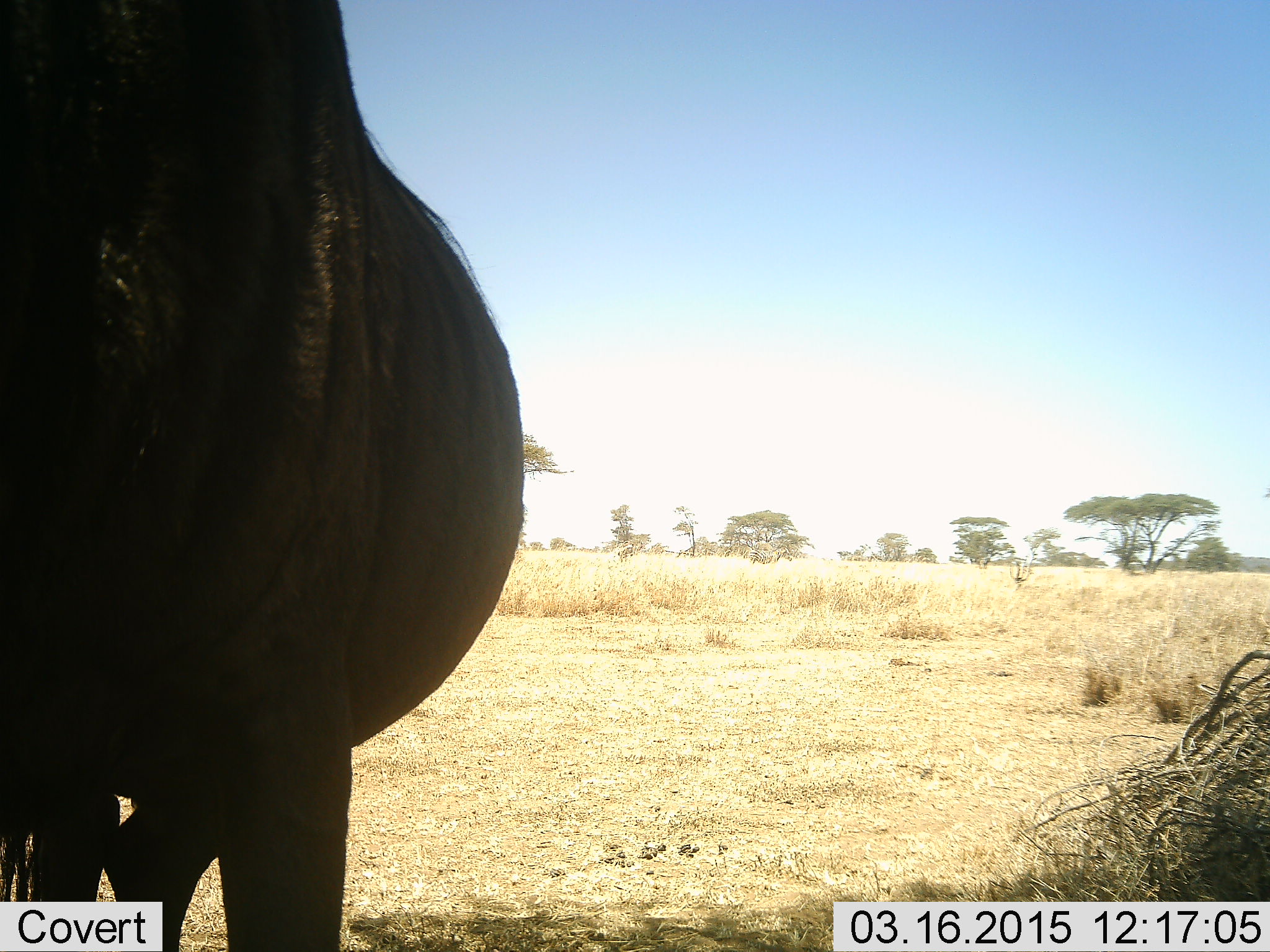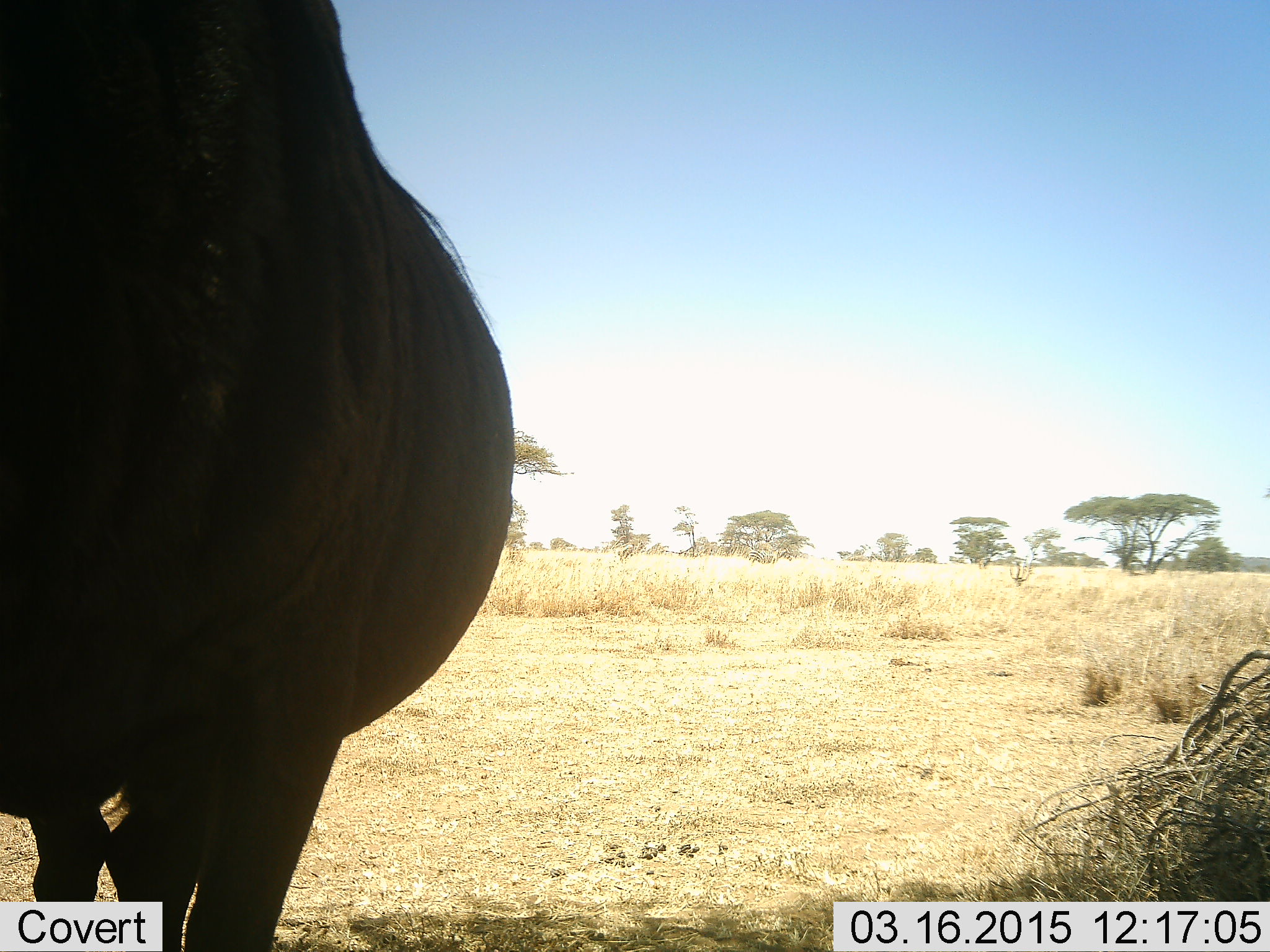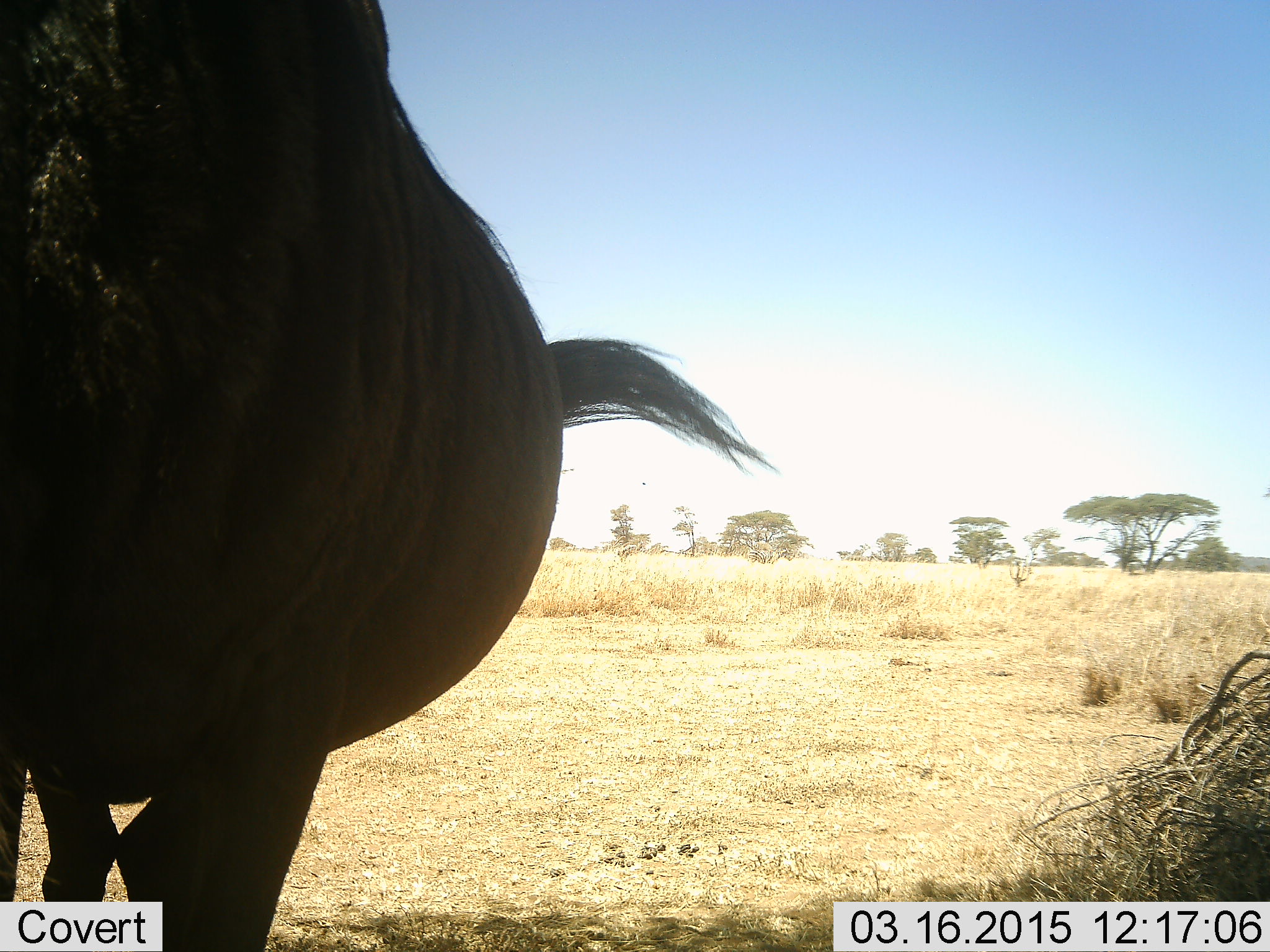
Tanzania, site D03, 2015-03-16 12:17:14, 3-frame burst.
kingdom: Animalia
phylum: Chordata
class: Mammalia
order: Artiodactyla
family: Bovidae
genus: Connochaetes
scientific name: Connochaetes taurinus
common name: blue wildebeest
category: wildebeest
Wildebeest (blue wildebeest) (Connochaetes taurinus), count 1. Behavior (volunteer vote fractions): standing 100%, resting 10%, moving 0%, interacting 0%. Young present (vote fraction): 0%. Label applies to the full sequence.